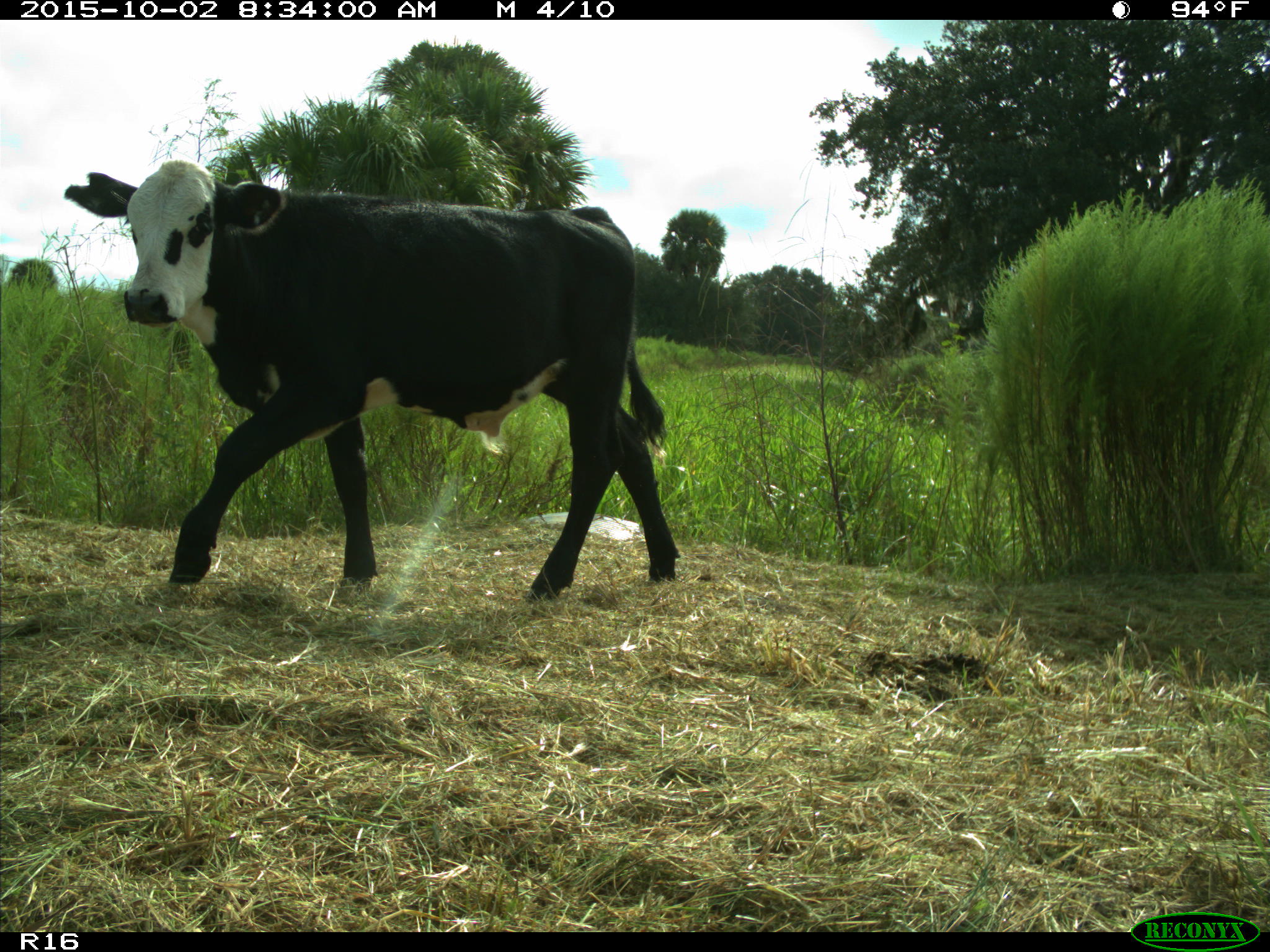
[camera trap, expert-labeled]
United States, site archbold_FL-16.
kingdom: Animalia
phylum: Chordata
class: Mammalia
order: Artiodactyla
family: Bovidae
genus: Bos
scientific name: Bos taurus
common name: domestic cow